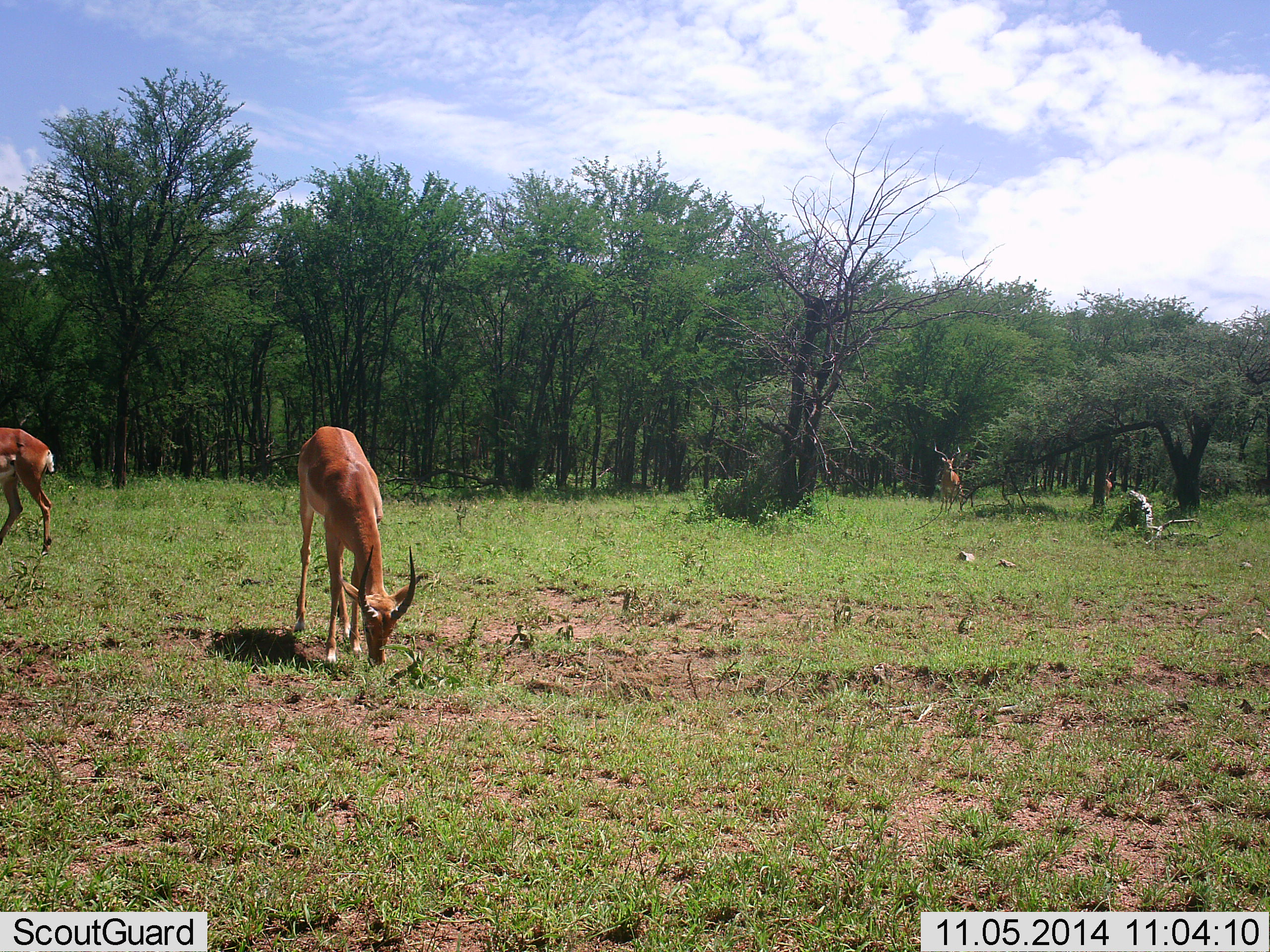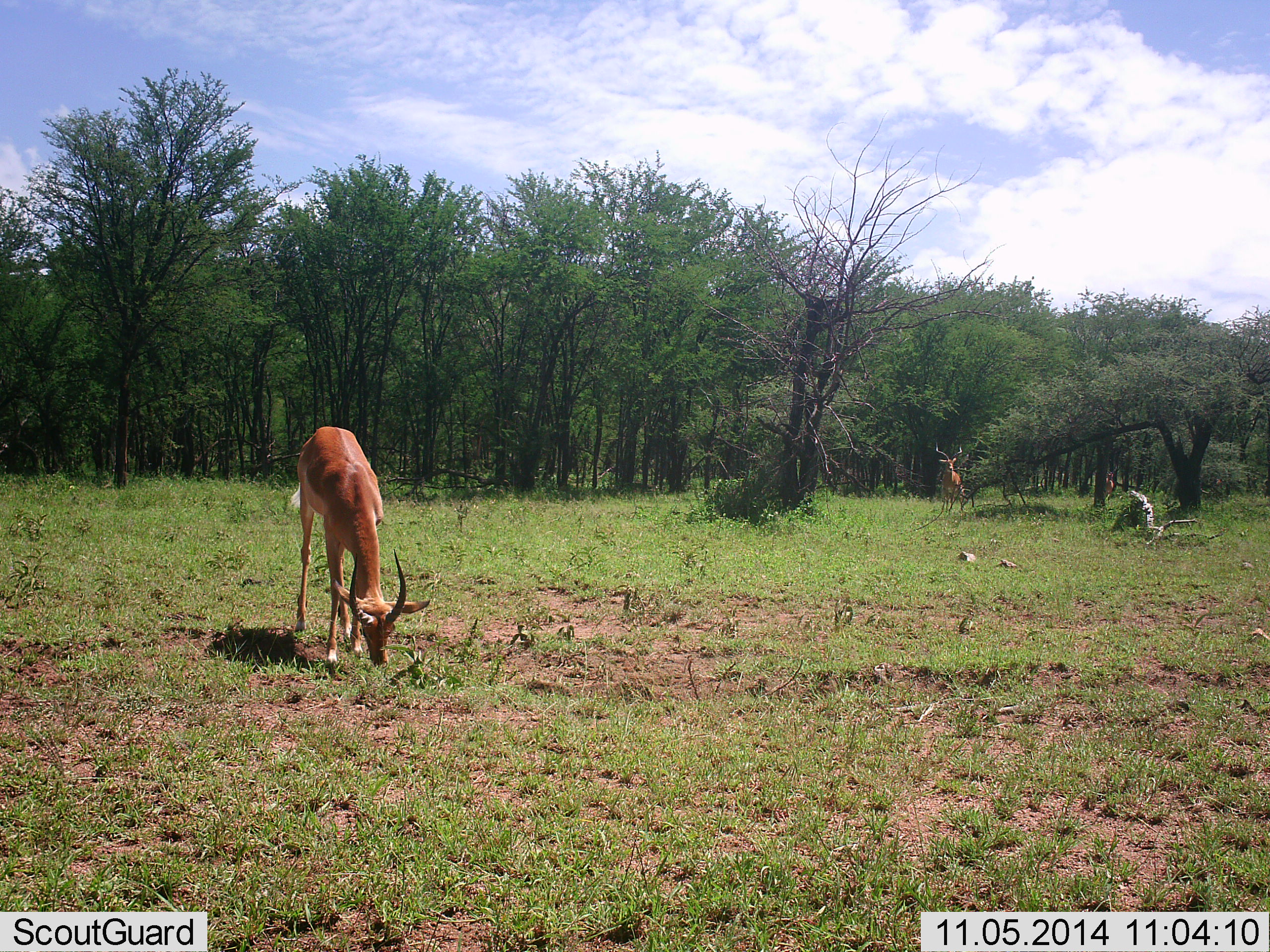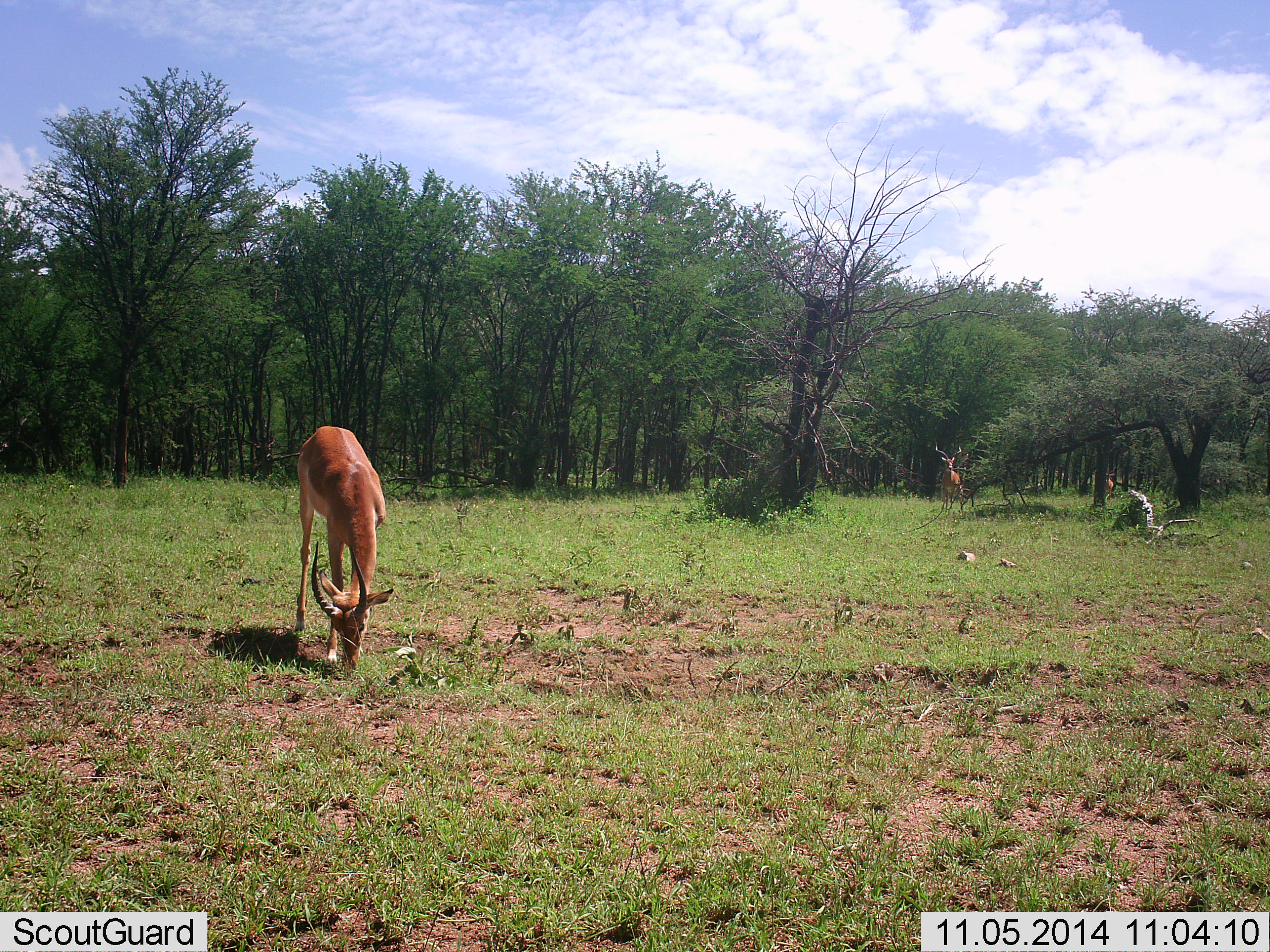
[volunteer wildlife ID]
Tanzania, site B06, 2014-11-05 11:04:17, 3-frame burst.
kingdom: Animalia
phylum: Chordata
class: Mammalia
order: Artiodactyla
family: Bovidae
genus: Aepyceros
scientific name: Aepyceros melampus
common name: impala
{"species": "impala (Aepyceros melampus)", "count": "3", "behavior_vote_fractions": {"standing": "60%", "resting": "0%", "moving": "50%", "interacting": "0%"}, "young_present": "0%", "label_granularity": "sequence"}